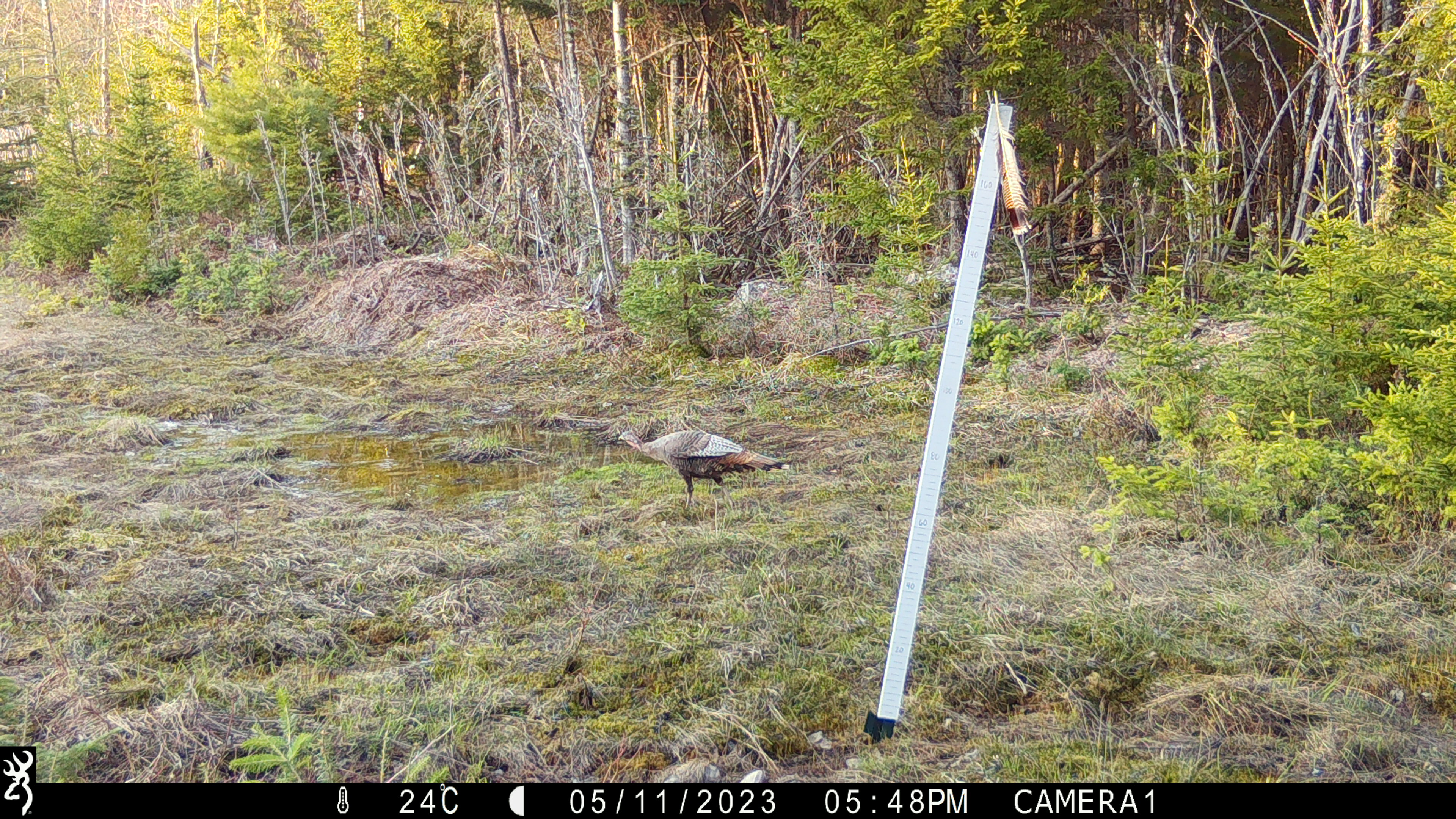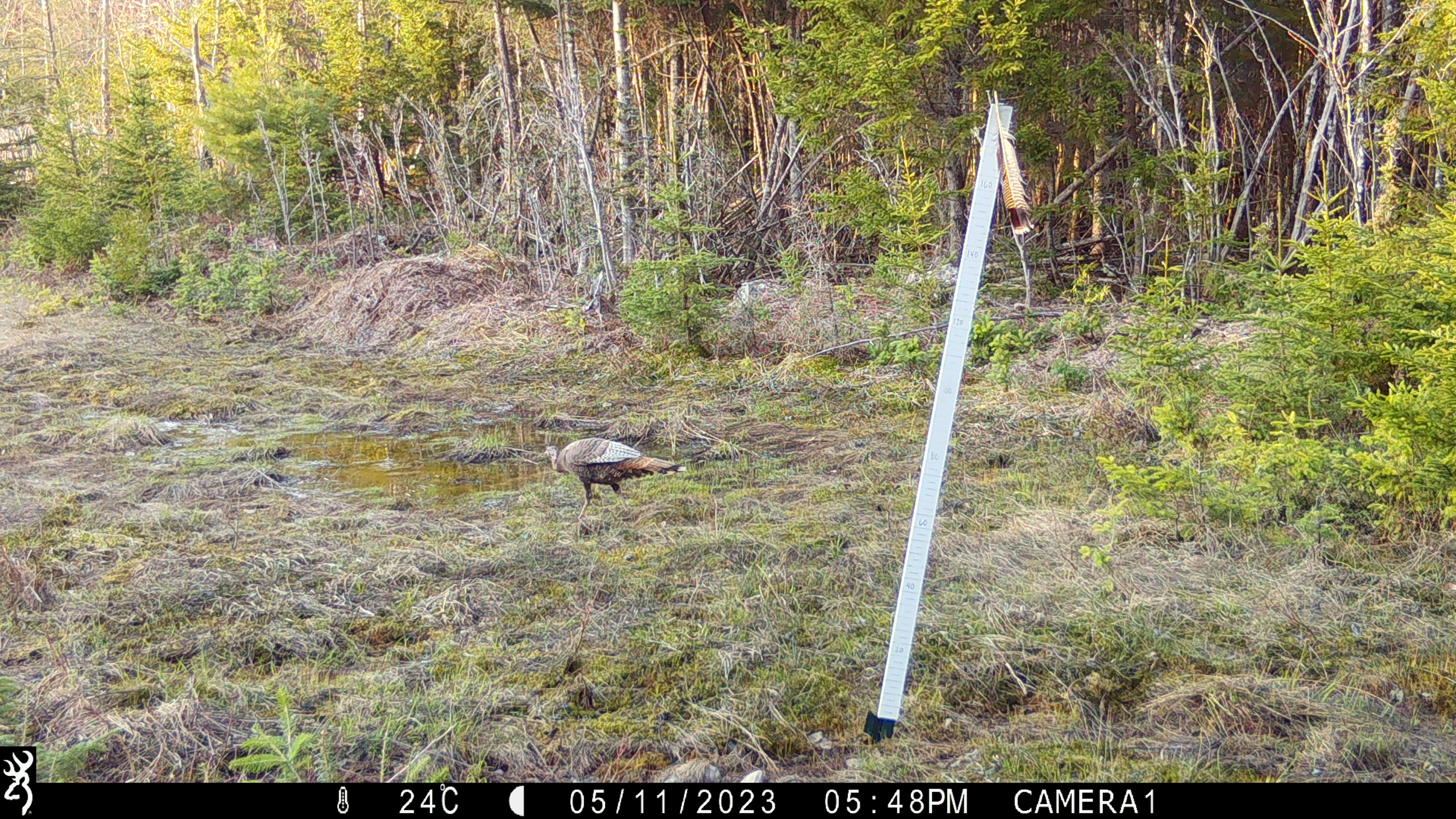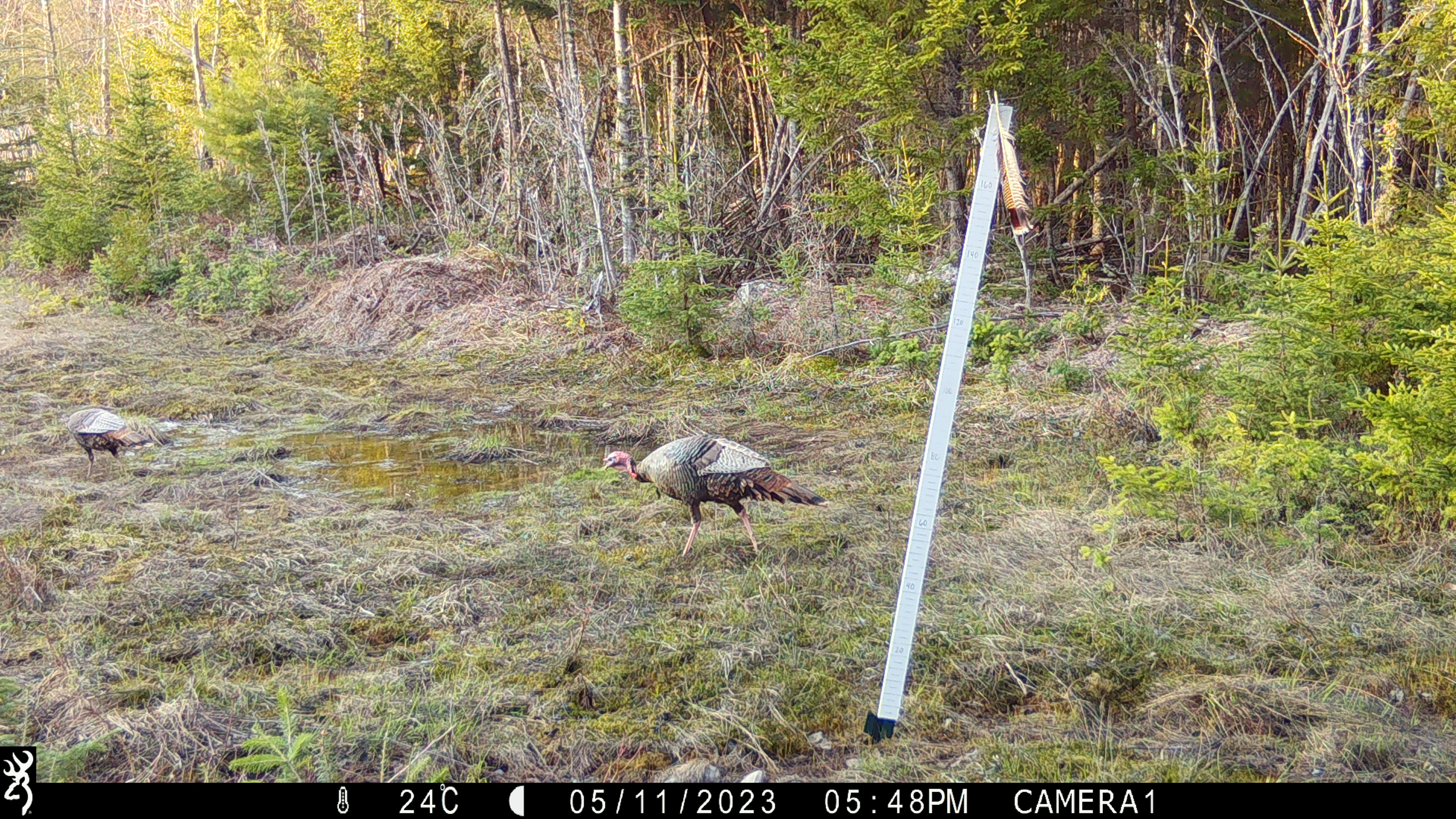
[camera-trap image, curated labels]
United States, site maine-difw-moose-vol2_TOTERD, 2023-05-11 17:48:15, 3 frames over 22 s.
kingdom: Animalia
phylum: Chordata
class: Aves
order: Galliformes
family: Phasianidae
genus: Meleagris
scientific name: Meleagris gallopavo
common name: wild turkey